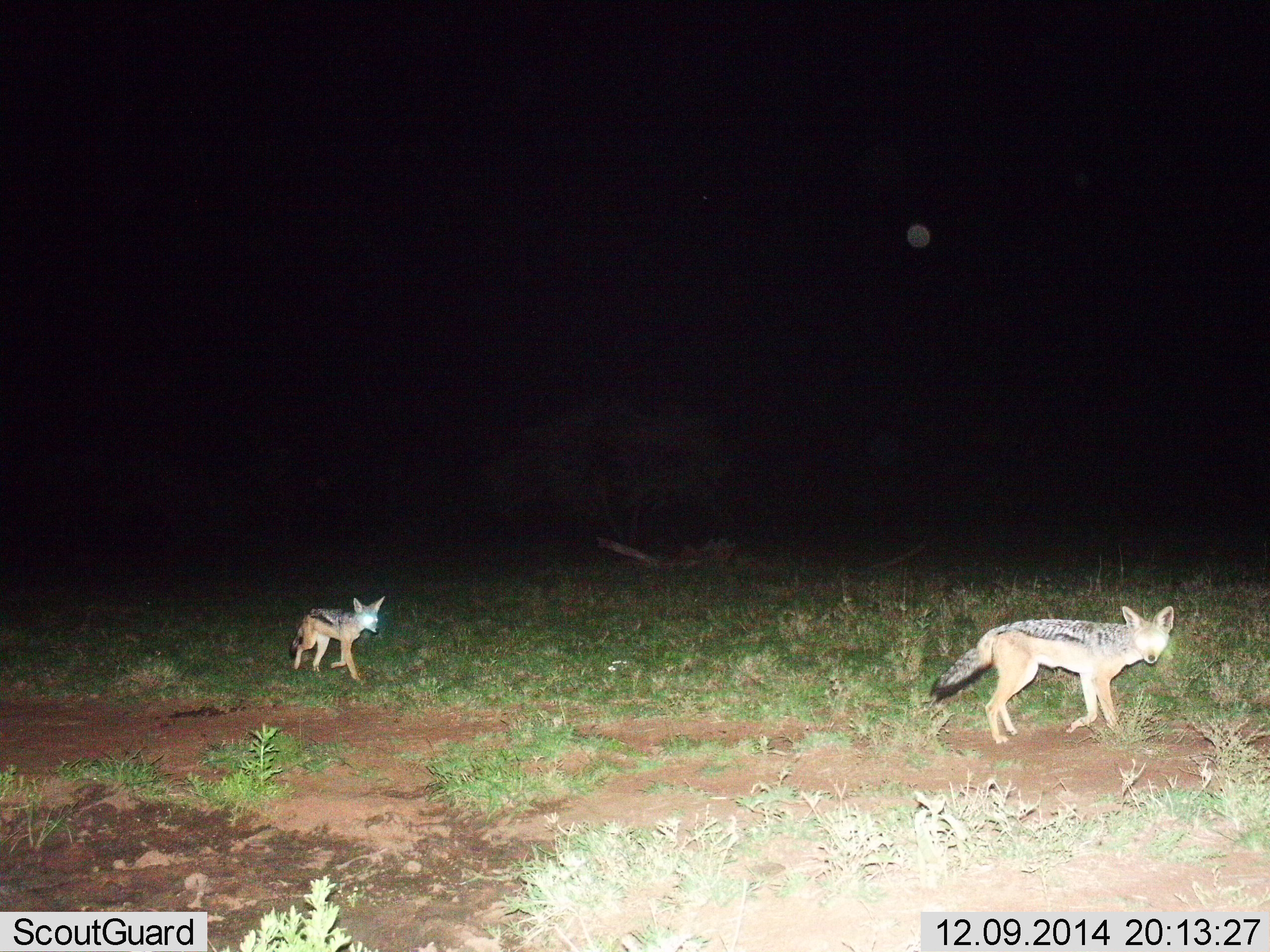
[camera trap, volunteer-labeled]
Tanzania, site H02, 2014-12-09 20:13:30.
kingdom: Animalia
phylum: Chordata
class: Mammalia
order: Carnivora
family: Canidae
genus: Lupulella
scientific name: Lupulella mesomelas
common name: black-backed jackal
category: jackal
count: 2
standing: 20%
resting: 0%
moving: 80%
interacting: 0%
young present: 20%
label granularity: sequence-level